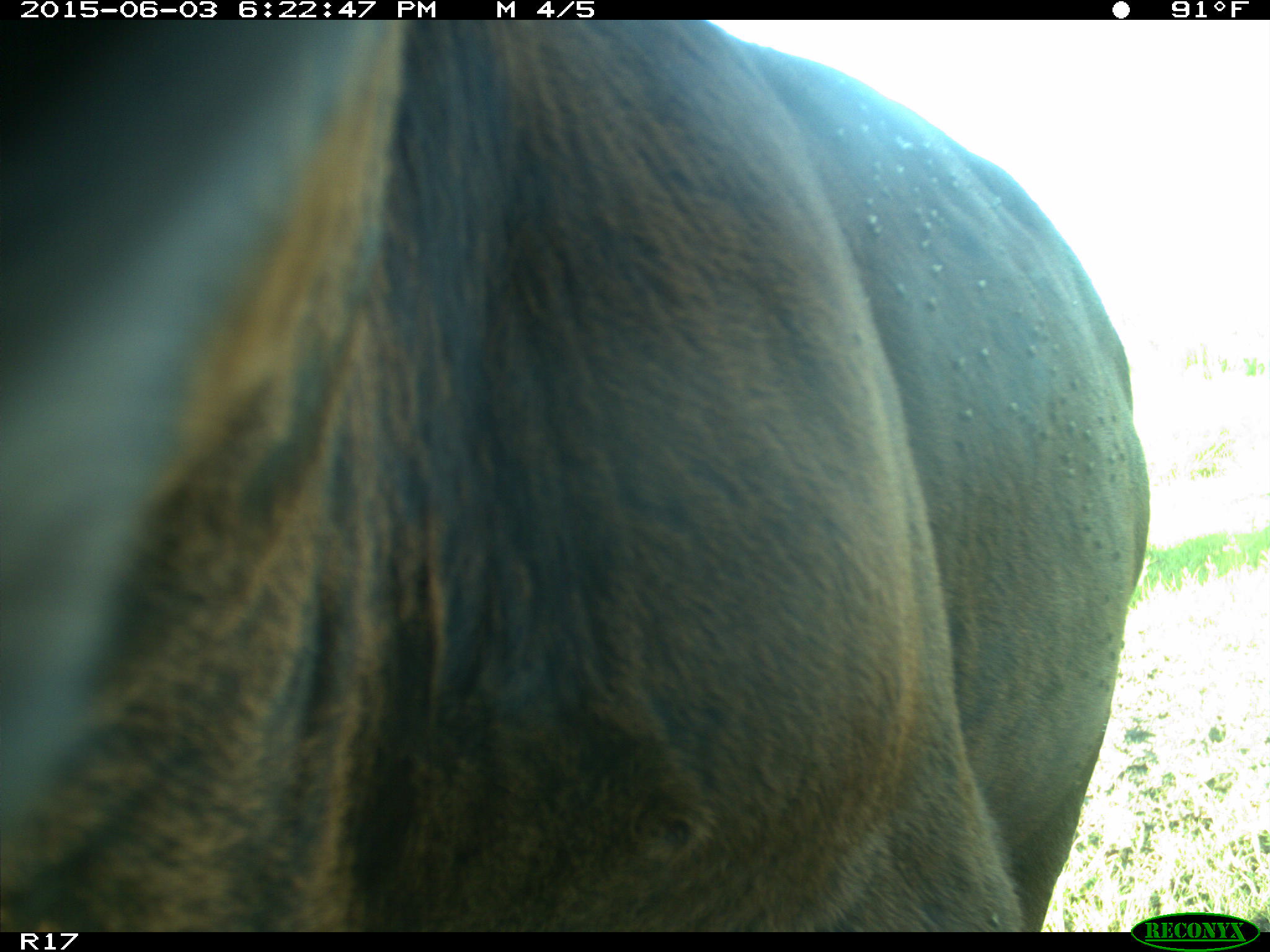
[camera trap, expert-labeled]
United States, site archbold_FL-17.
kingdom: Animalia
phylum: Chordata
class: Mammalia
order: Artiodactyla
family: Bovidae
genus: Bos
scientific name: Bos taurus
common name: domestic cow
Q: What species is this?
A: Bos taurus (domestic cow).